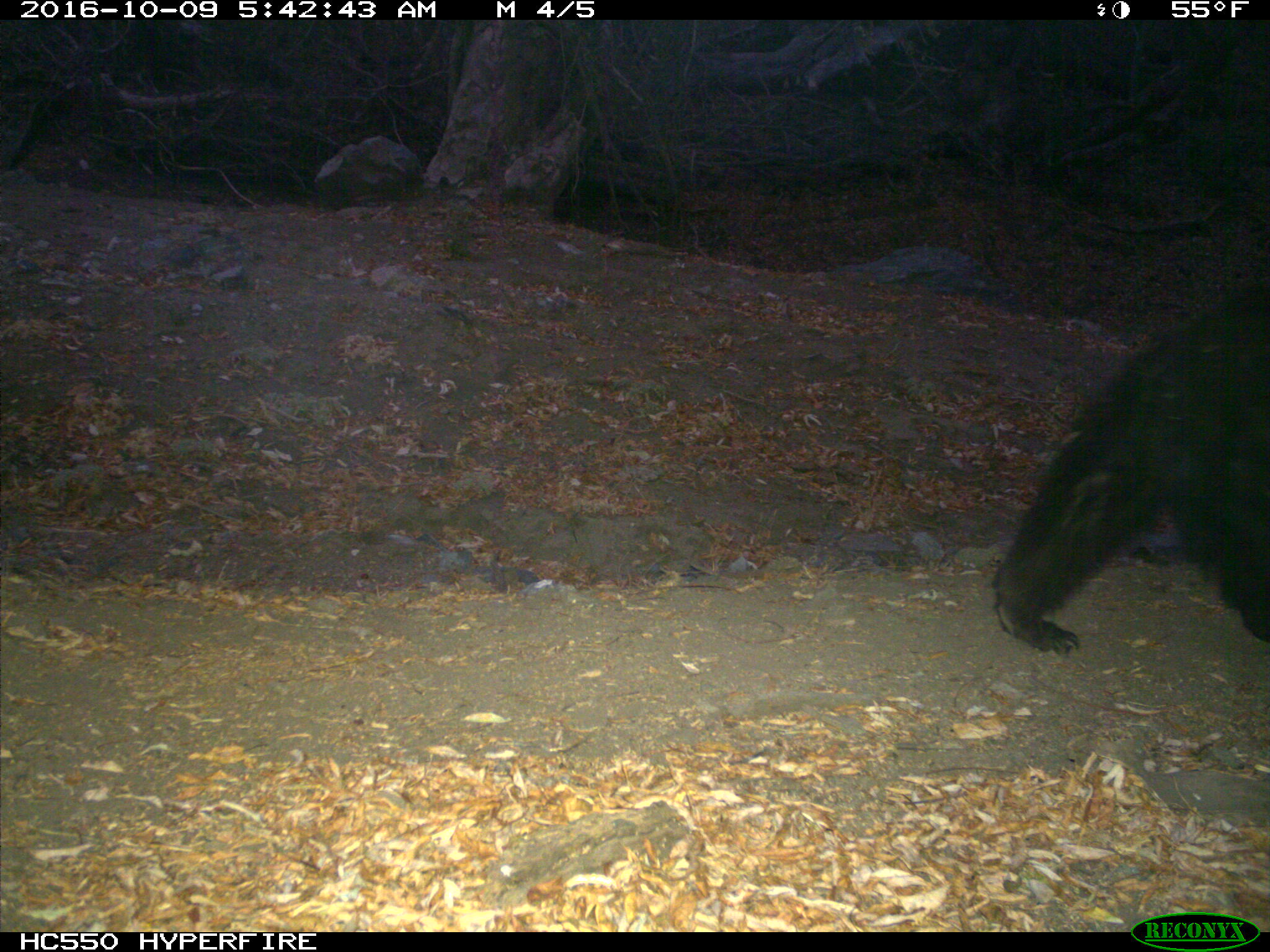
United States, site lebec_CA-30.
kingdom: Animalia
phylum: Chordata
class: Mammalia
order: Carnivora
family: Ursidae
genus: Ursus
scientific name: Ursus americanus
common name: american black bear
Ursus americanus (american black bear).